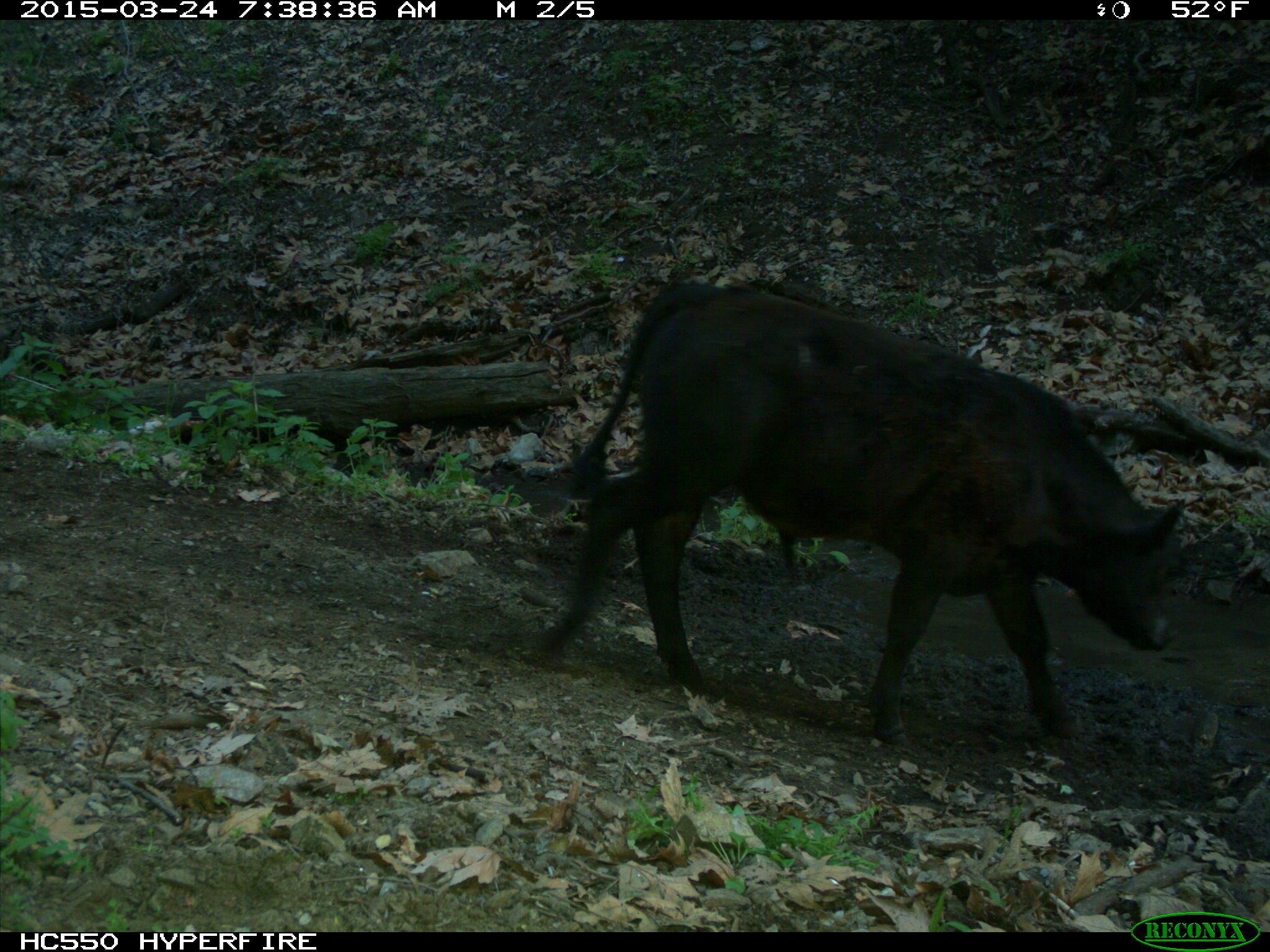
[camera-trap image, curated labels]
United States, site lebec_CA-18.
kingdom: Animalia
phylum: Chordata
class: Mammalia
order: Artiodactyla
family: Bovidae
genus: Bos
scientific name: Bos taurus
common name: domestic cow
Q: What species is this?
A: Bos taurus (domestic cow).